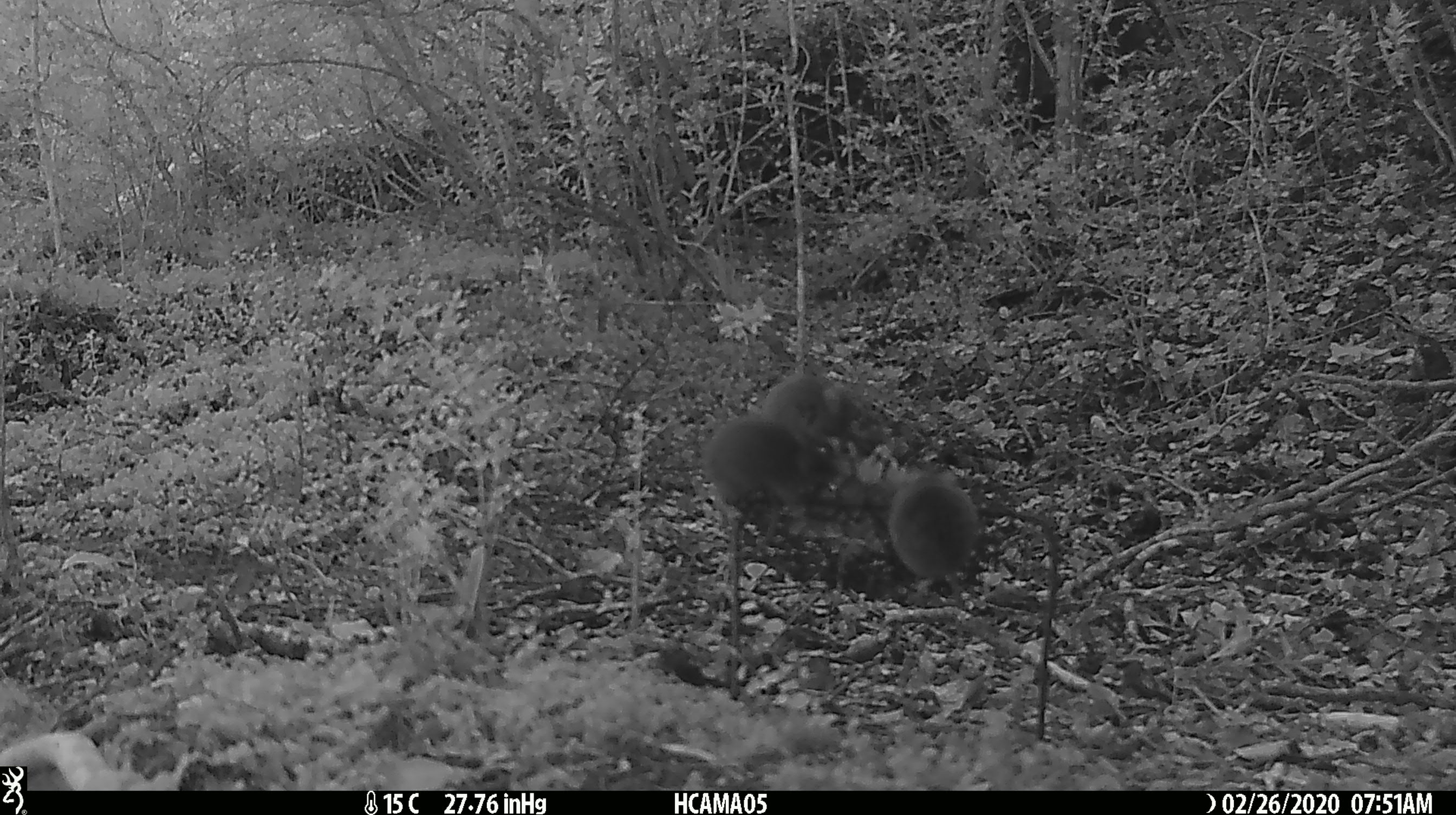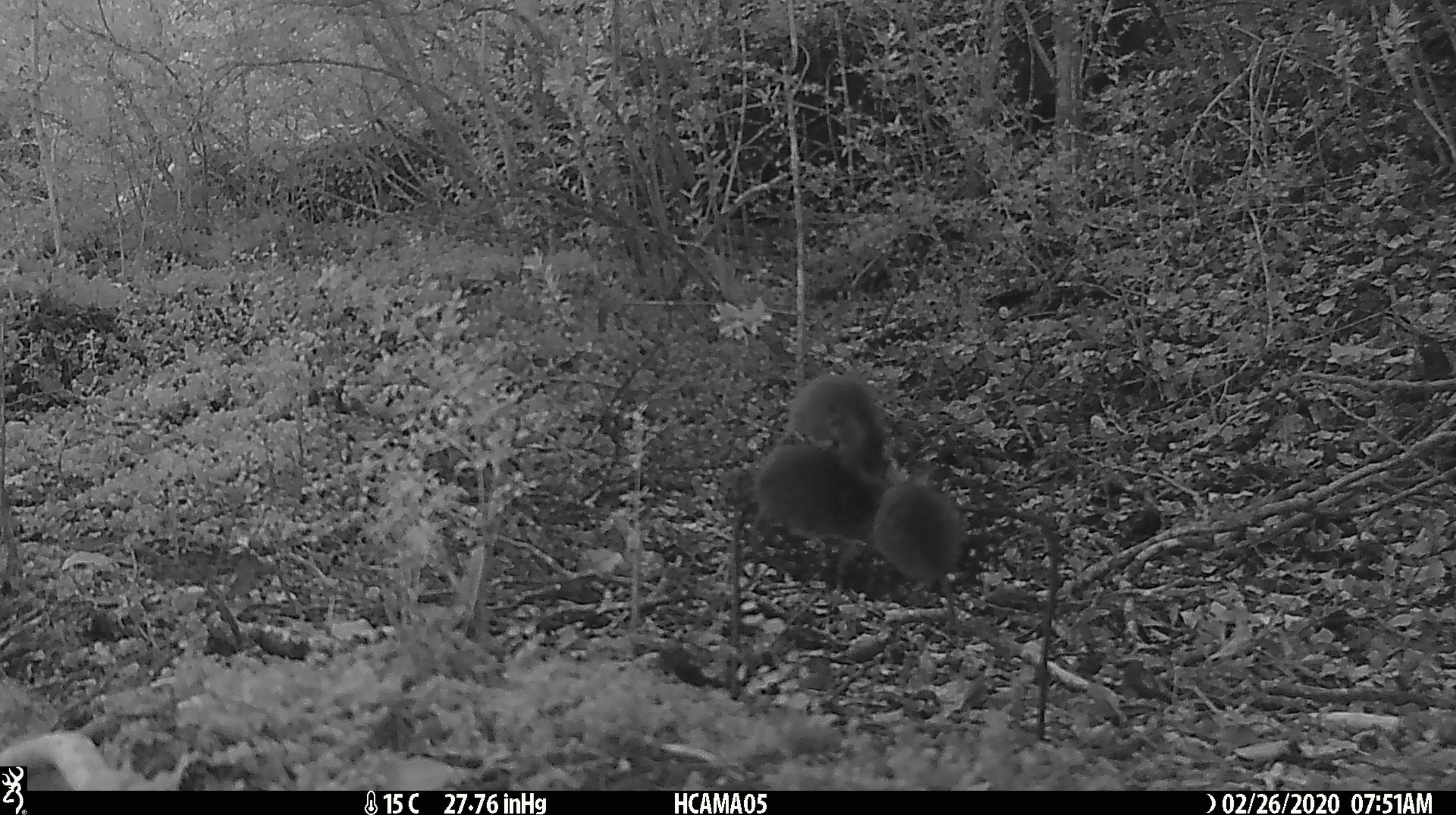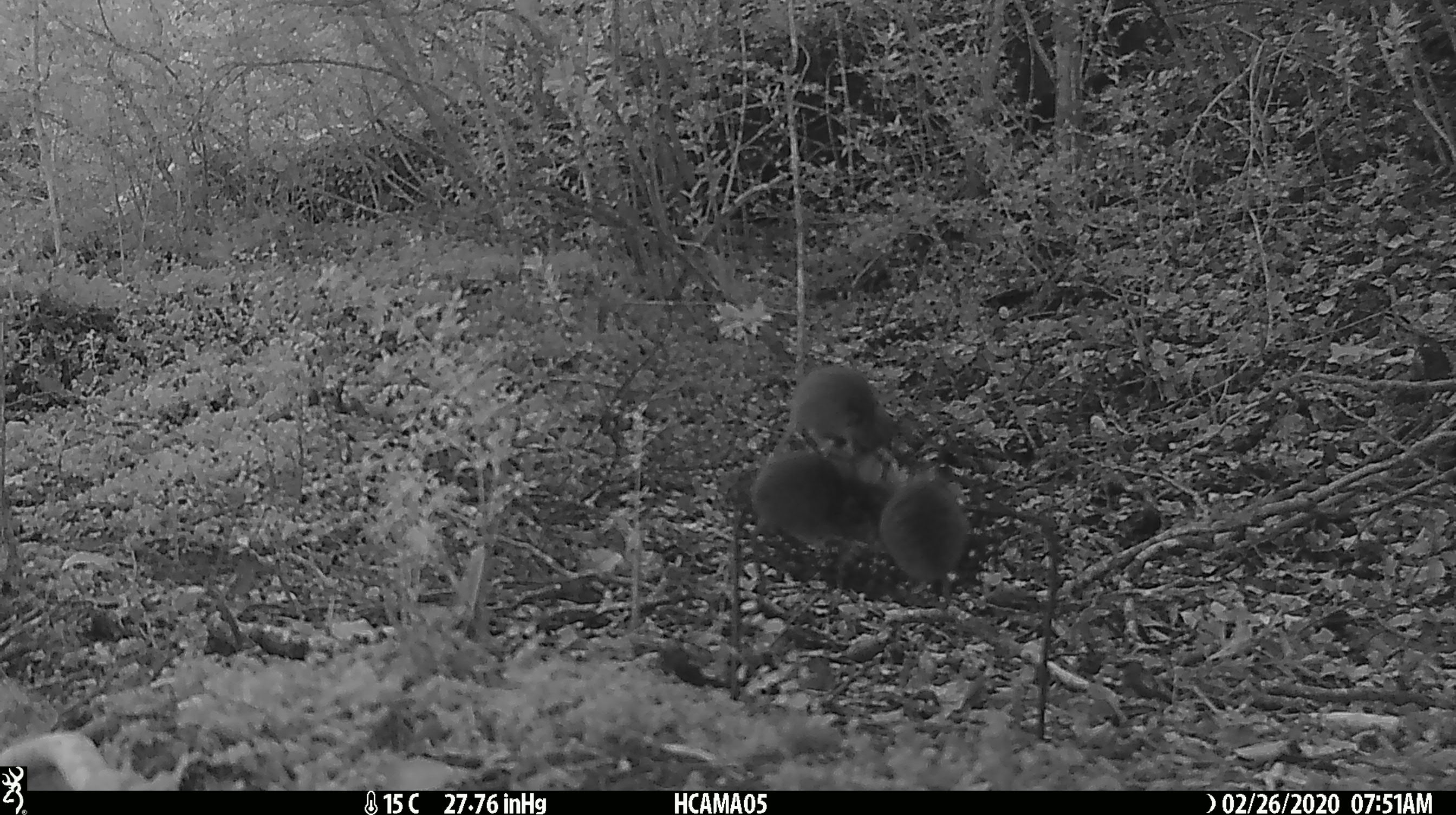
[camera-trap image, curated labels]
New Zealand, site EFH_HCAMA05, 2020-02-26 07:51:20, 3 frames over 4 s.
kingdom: Animalia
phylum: Chordata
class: Mammalia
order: Rodentia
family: Muridae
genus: Mus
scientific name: Mus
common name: mouse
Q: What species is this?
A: Mouse (Mus).